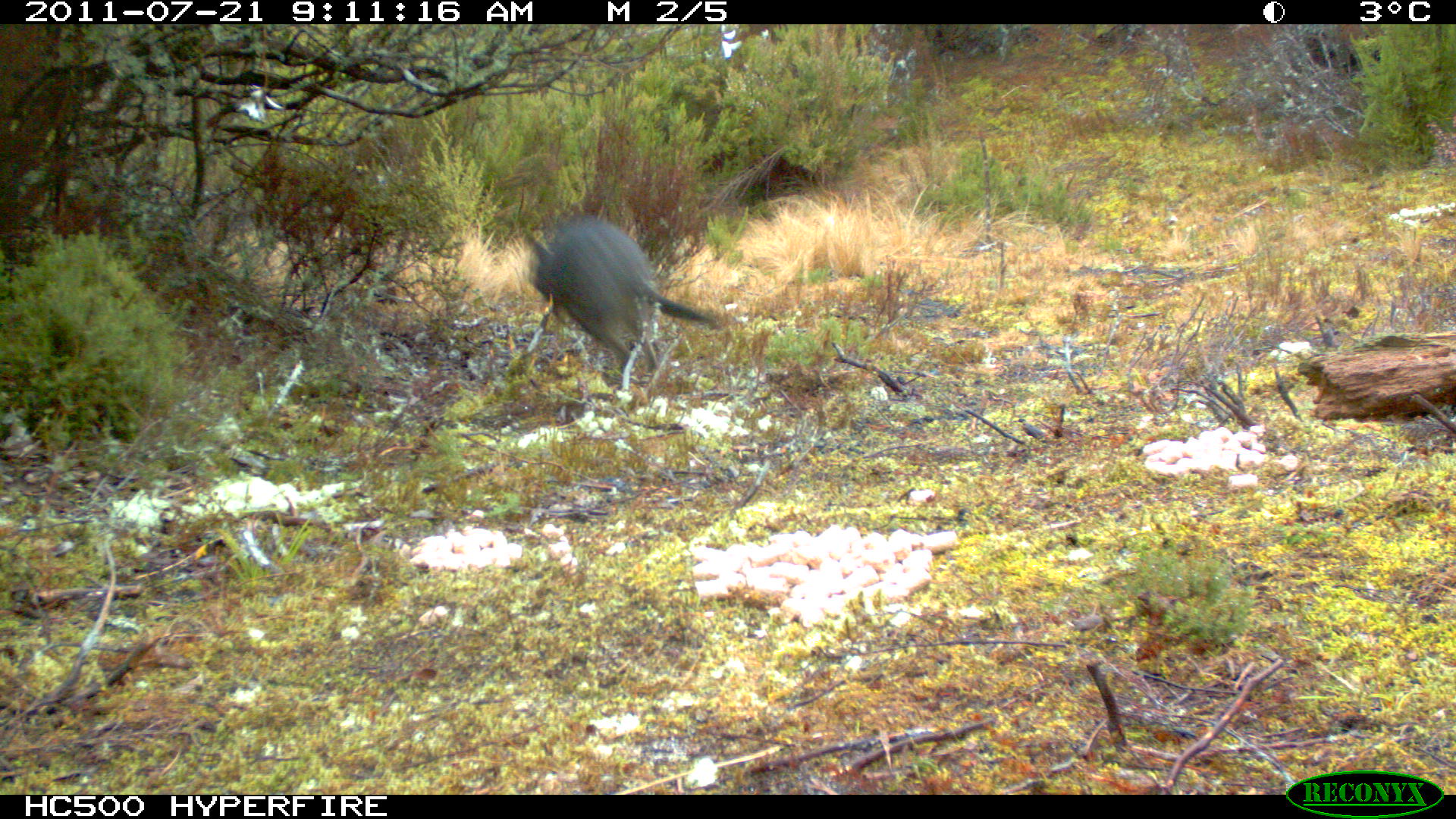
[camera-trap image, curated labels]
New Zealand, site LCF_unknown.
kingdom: Animalia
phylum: Chordata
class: Mammalia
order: Diprotodontia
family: Macropodidae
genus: Notamacropus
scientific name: Notamacropus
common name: wallaby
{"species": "wallaby (Notamacropus)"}